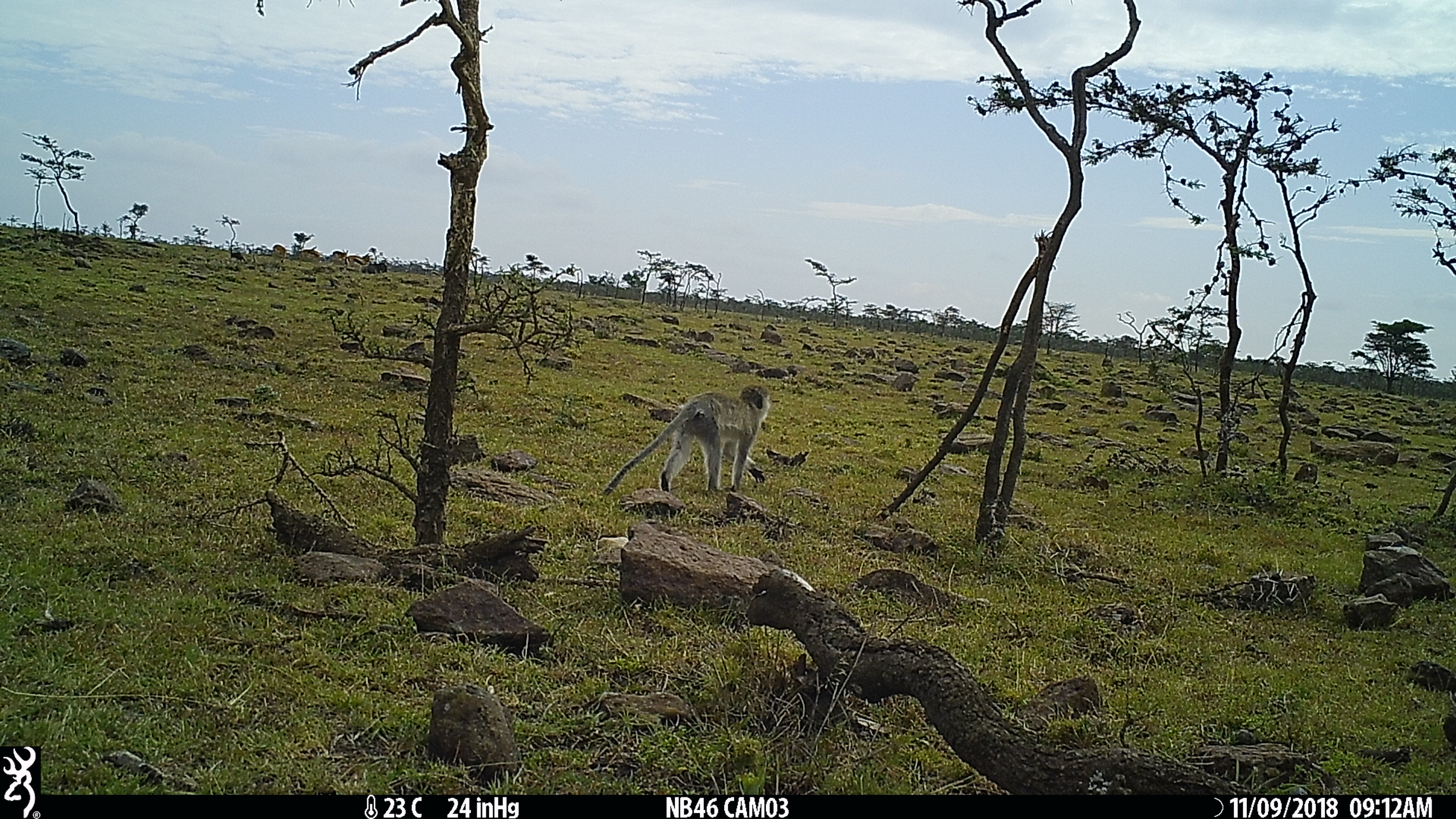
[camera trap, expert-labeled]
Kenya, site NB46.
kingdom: Animalia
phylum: Chordata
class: Mammalia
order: Primates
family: Cercopithecidae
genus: Chlorocebus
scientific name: Chlorocebus pygerythrus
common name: vervet monkey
Vervet monkey (Chlorocebus pygerythrus).